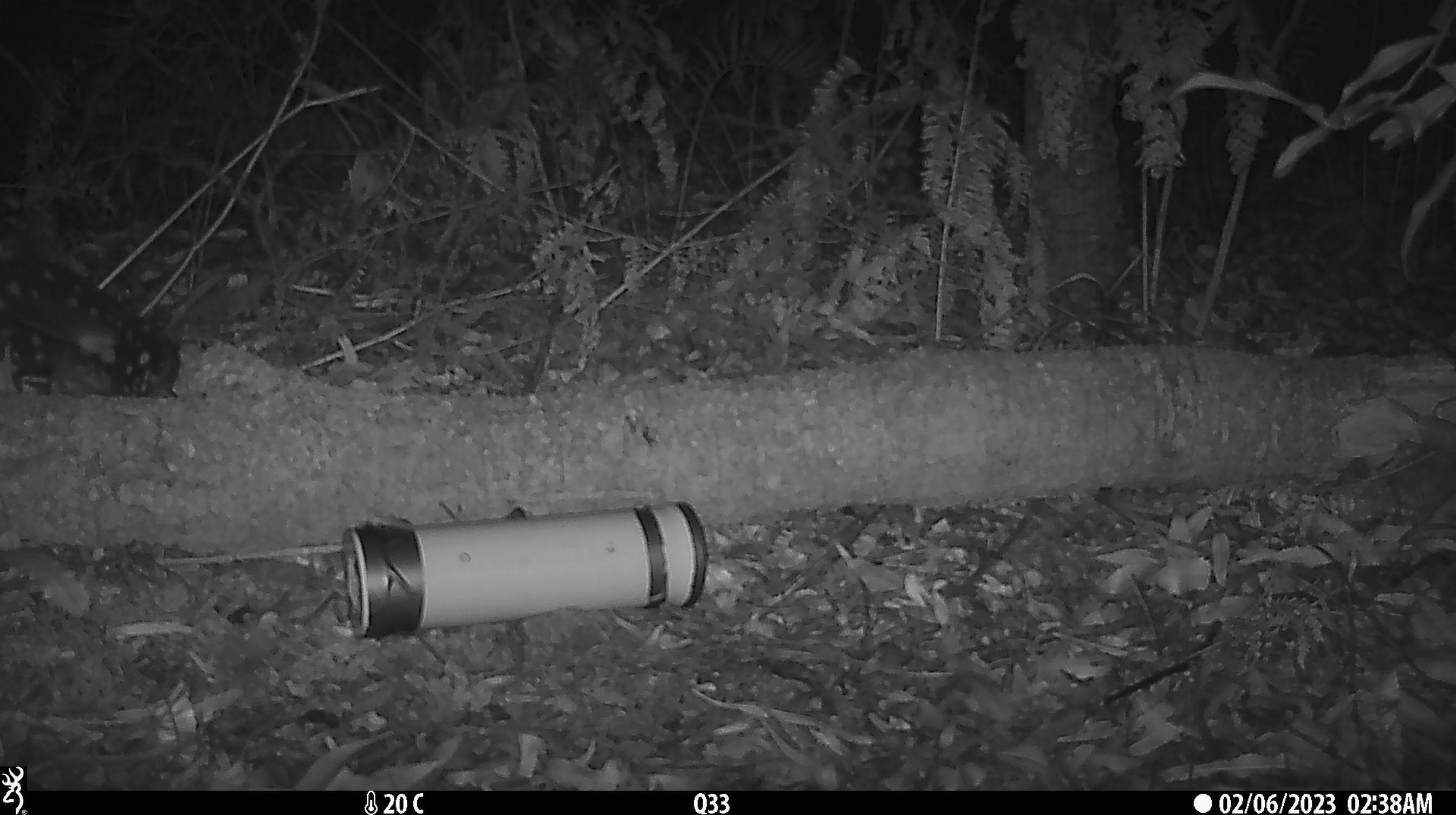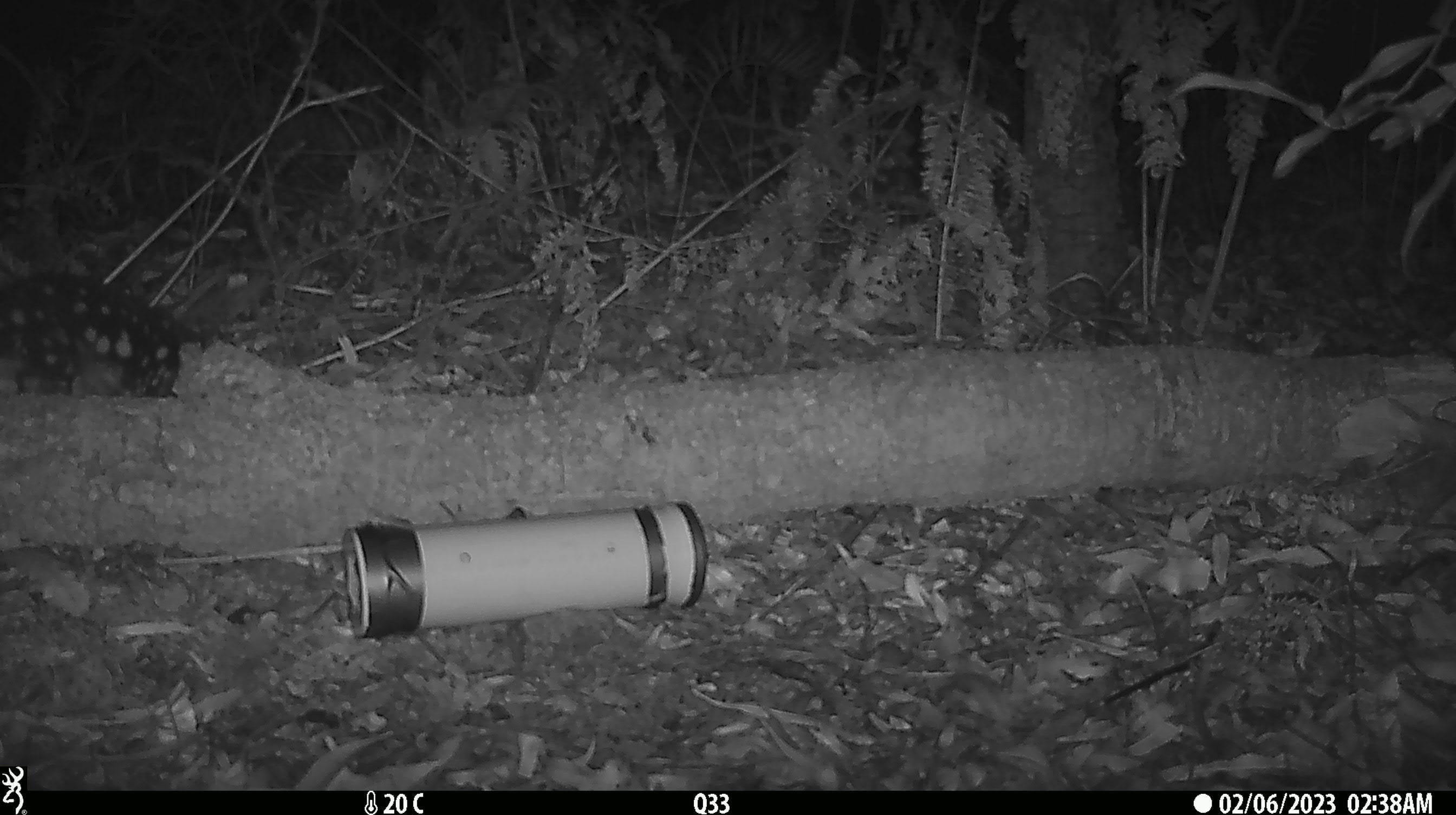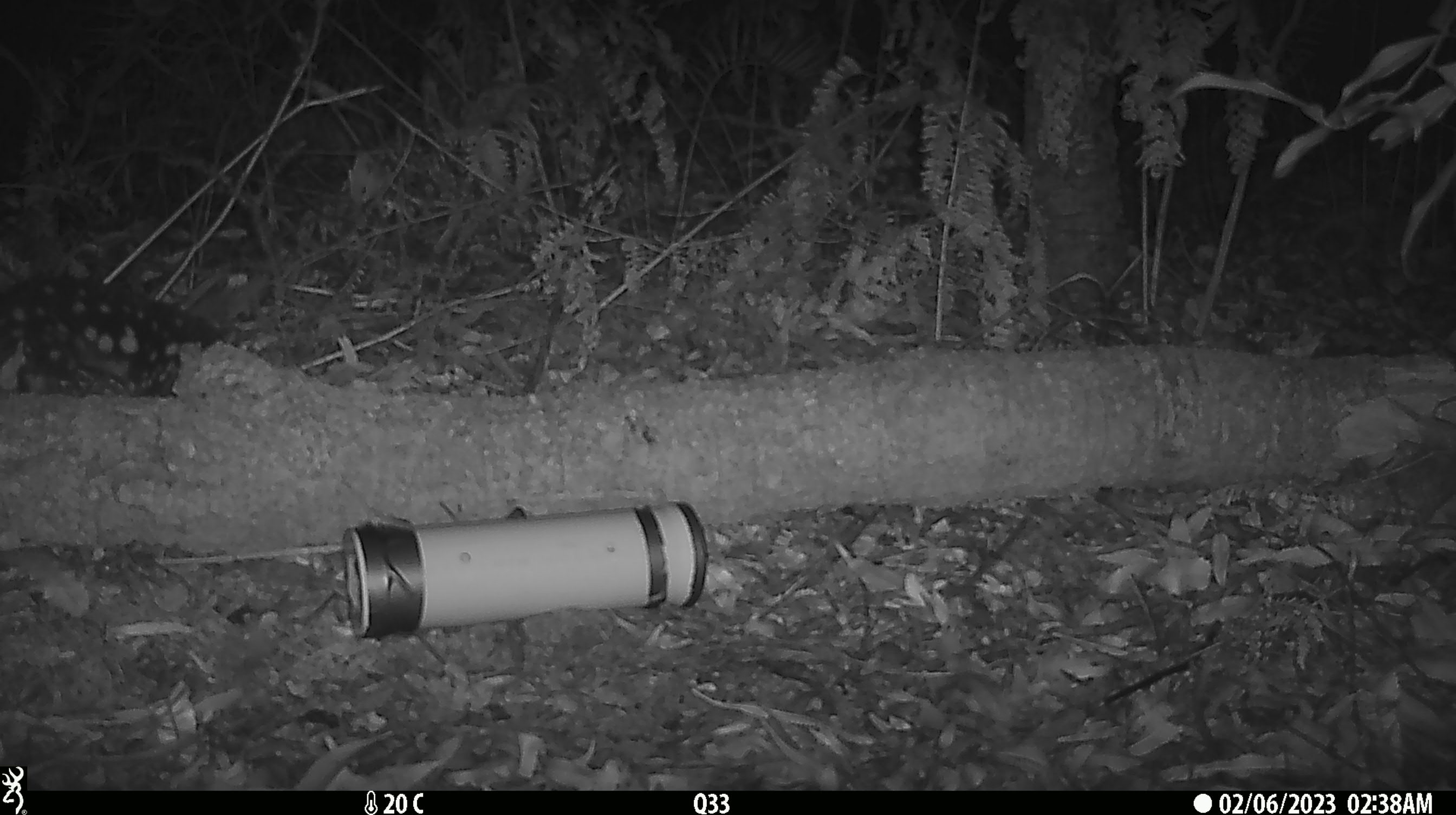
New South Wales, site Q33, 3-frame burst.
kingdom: Animalia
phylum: Chordata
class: Mammalia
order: Dasyuromorphia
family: Dasyuridae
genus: Dasyurus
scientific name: Dasyurus maculatus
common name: spotted-tailed quoll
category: quoll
Quoll (spotted-tailed quoll) (Dasyurus maculatus).